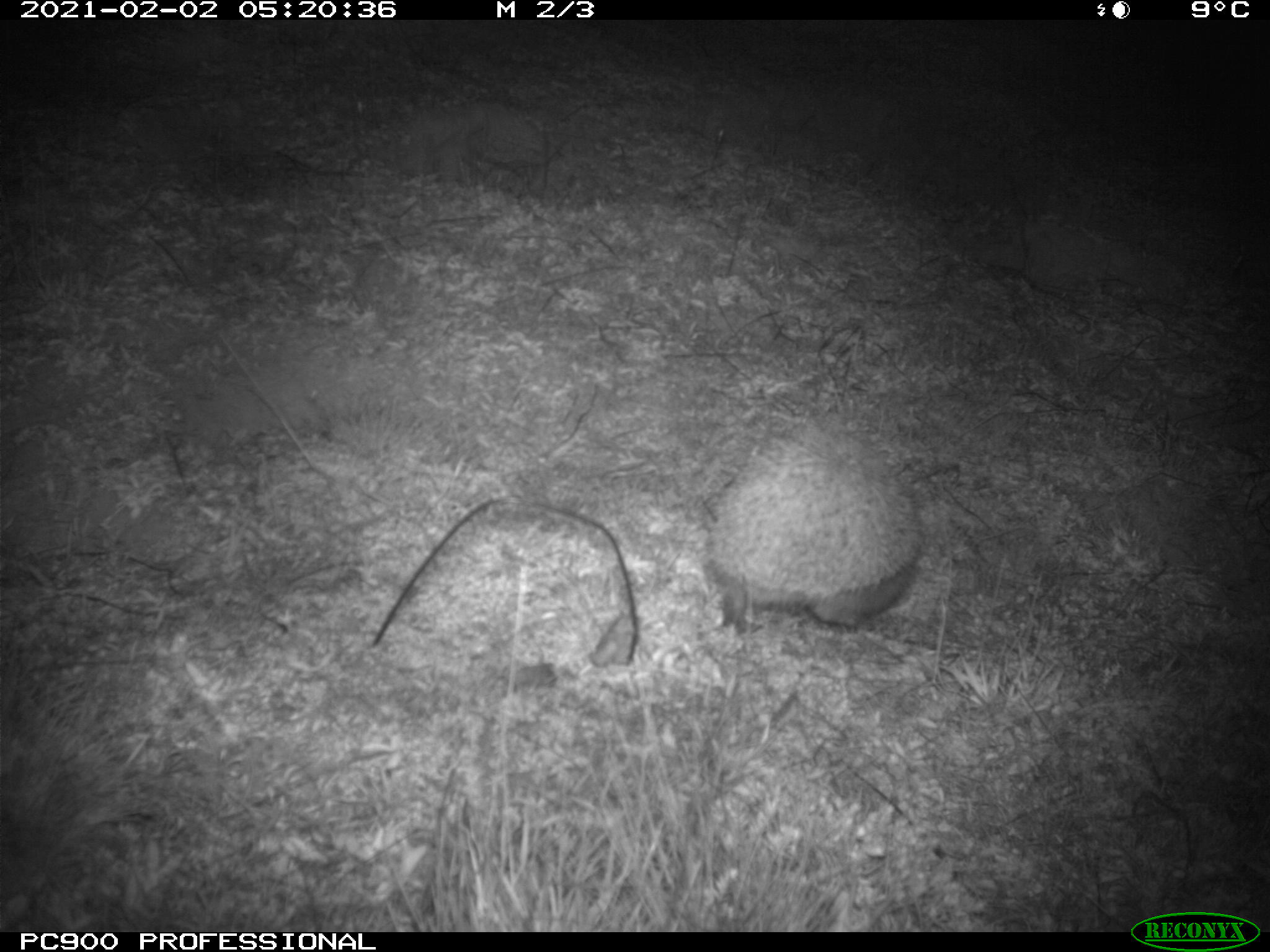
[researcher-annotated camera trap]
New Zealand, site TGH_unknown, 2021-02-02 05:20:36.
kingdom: Animalia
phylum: Chordata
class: Mammalia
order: Eulipotyphla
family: Erinaceidae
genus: Erinaceus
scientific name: Erinaceus europaeus europaeus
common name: european hedgehog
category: hedgehog